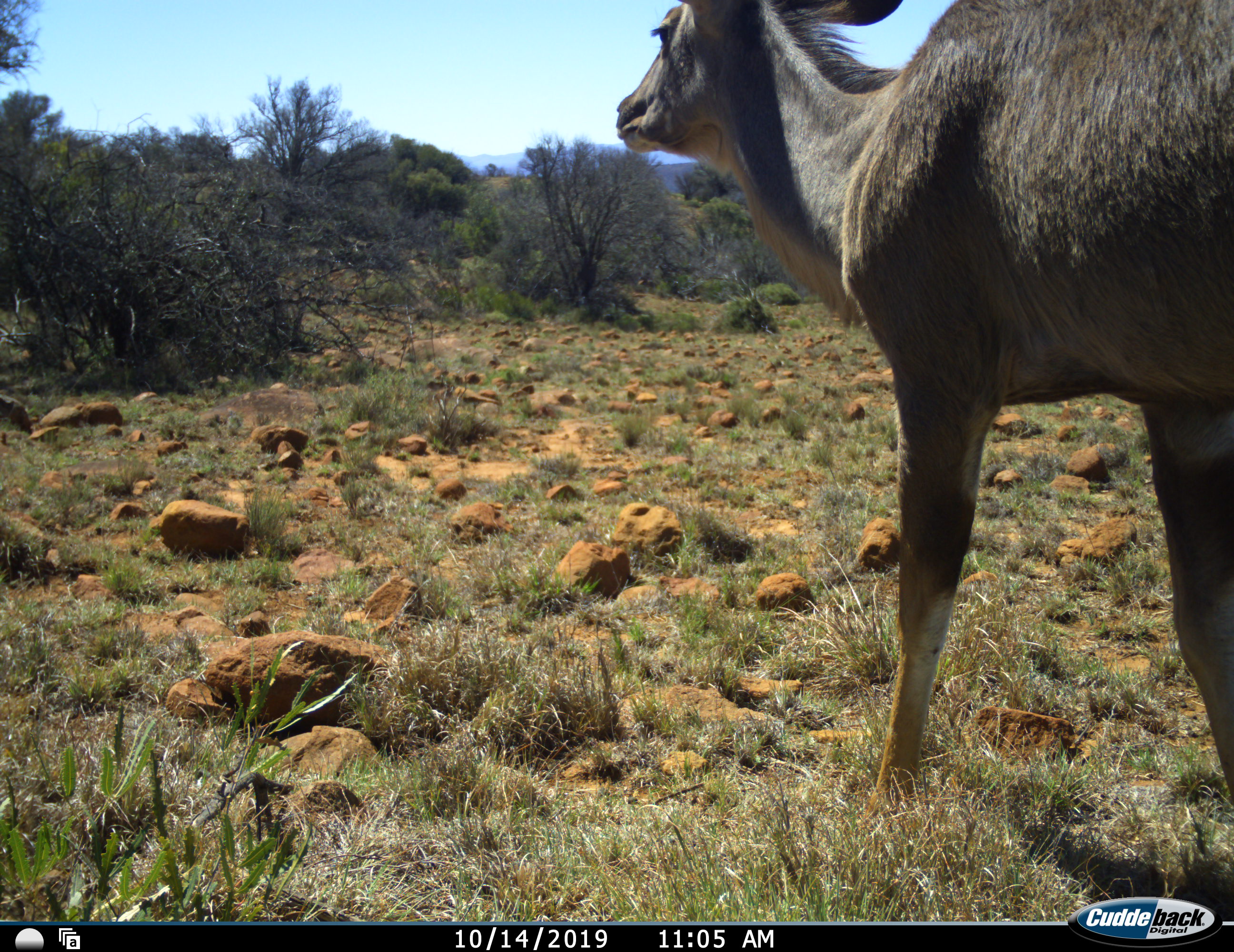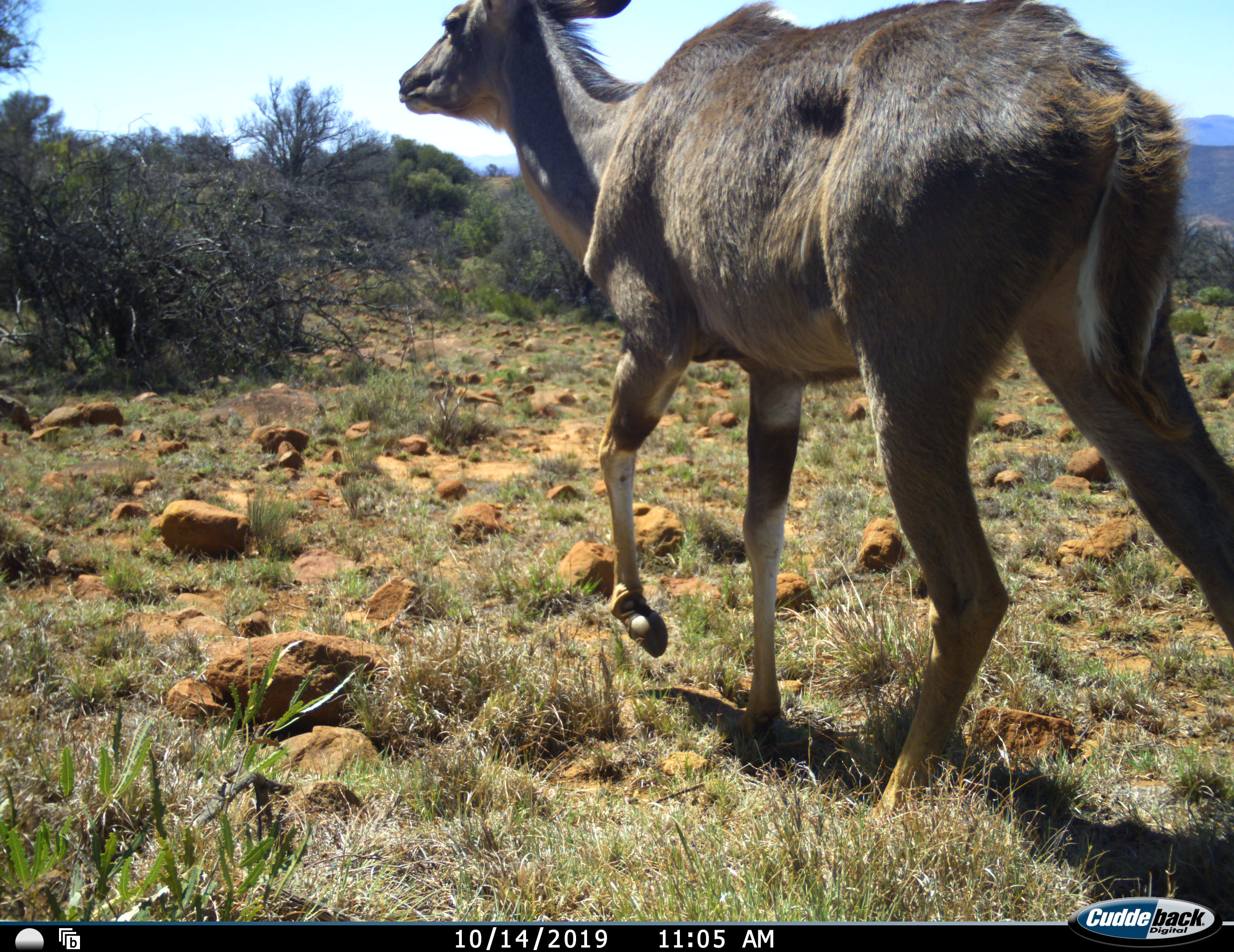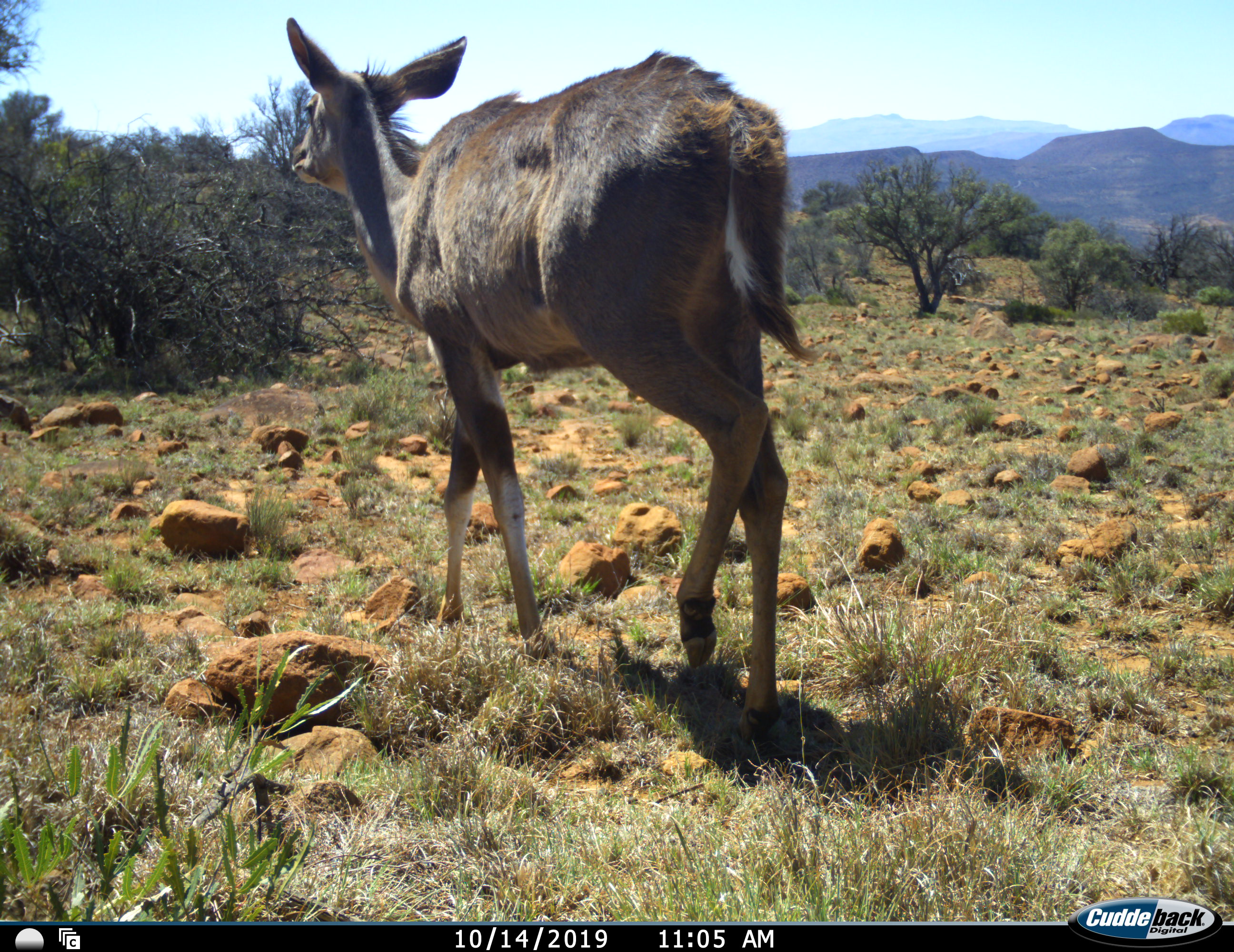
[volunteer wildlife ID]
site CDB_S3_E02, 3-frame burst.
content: unidentified animal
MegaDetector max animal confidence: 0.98